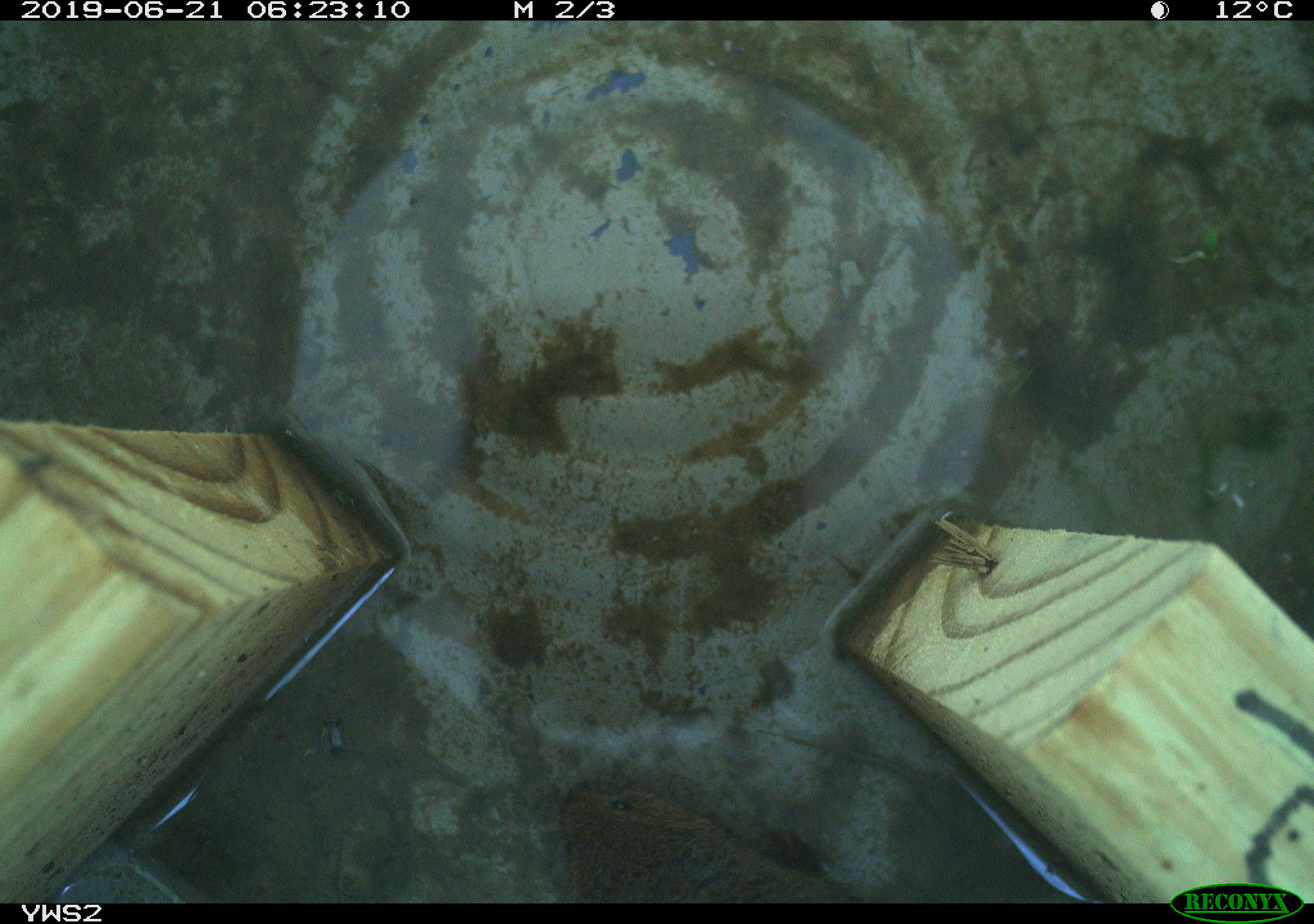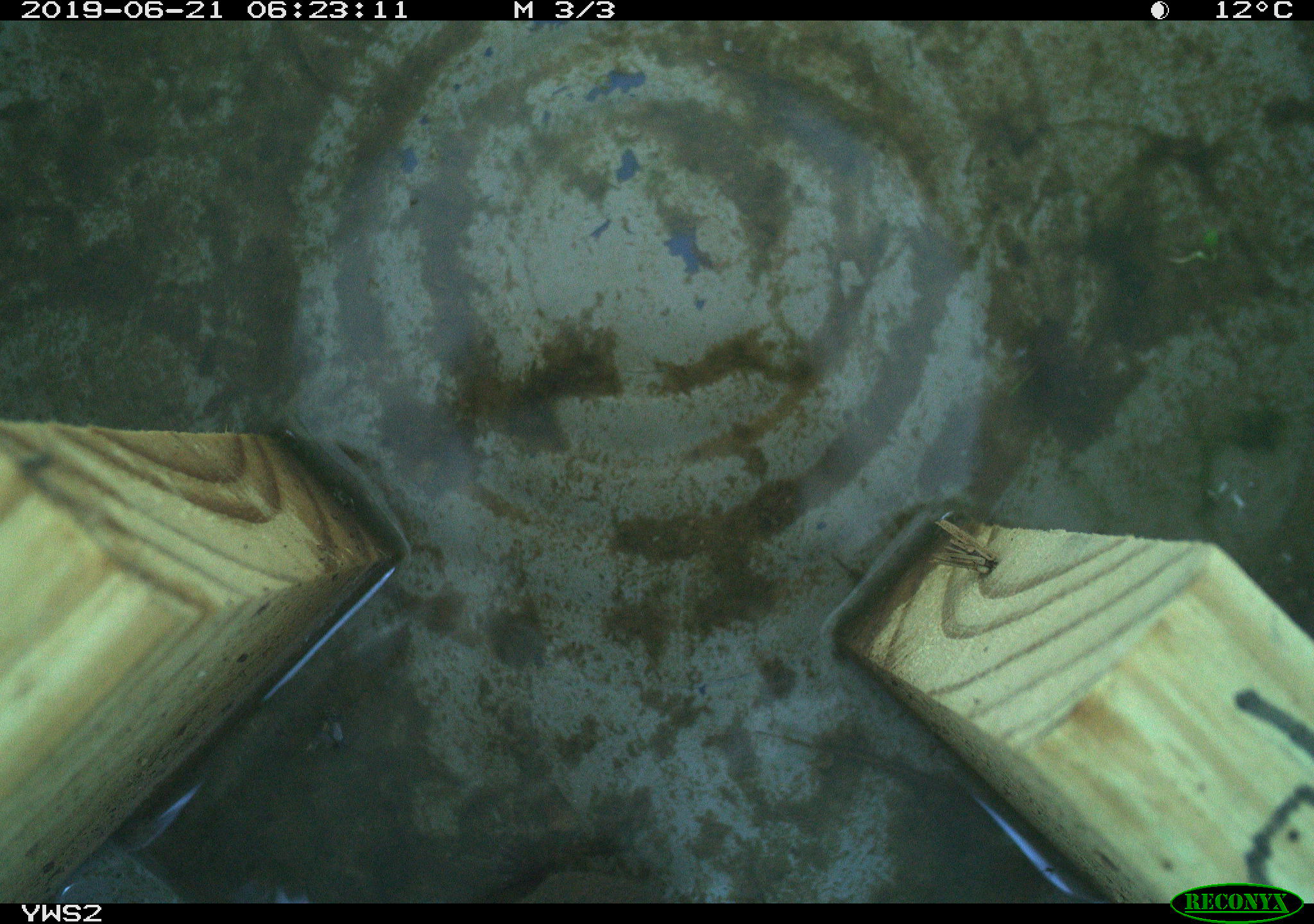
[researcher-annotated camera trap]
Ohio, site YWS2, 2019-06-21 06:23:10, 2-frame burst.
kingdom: Animalia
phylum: Chordata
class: Mammalia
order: Rodentia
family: Cricetidae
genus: Microtus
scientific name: Microtus pennsylvanicus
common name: meadow vole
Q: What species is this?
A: Meadow vole (Microtus pennsylvanicus).